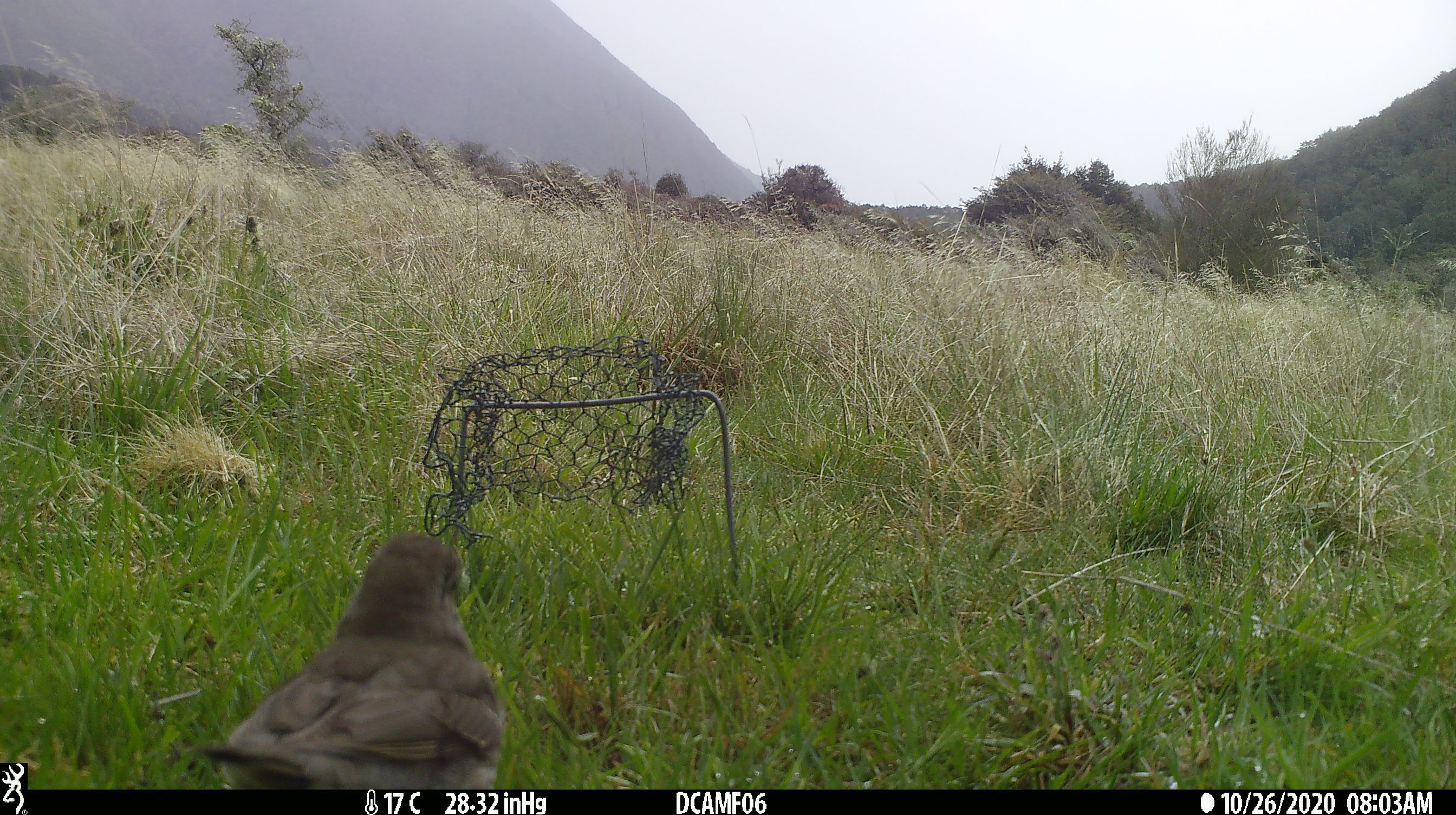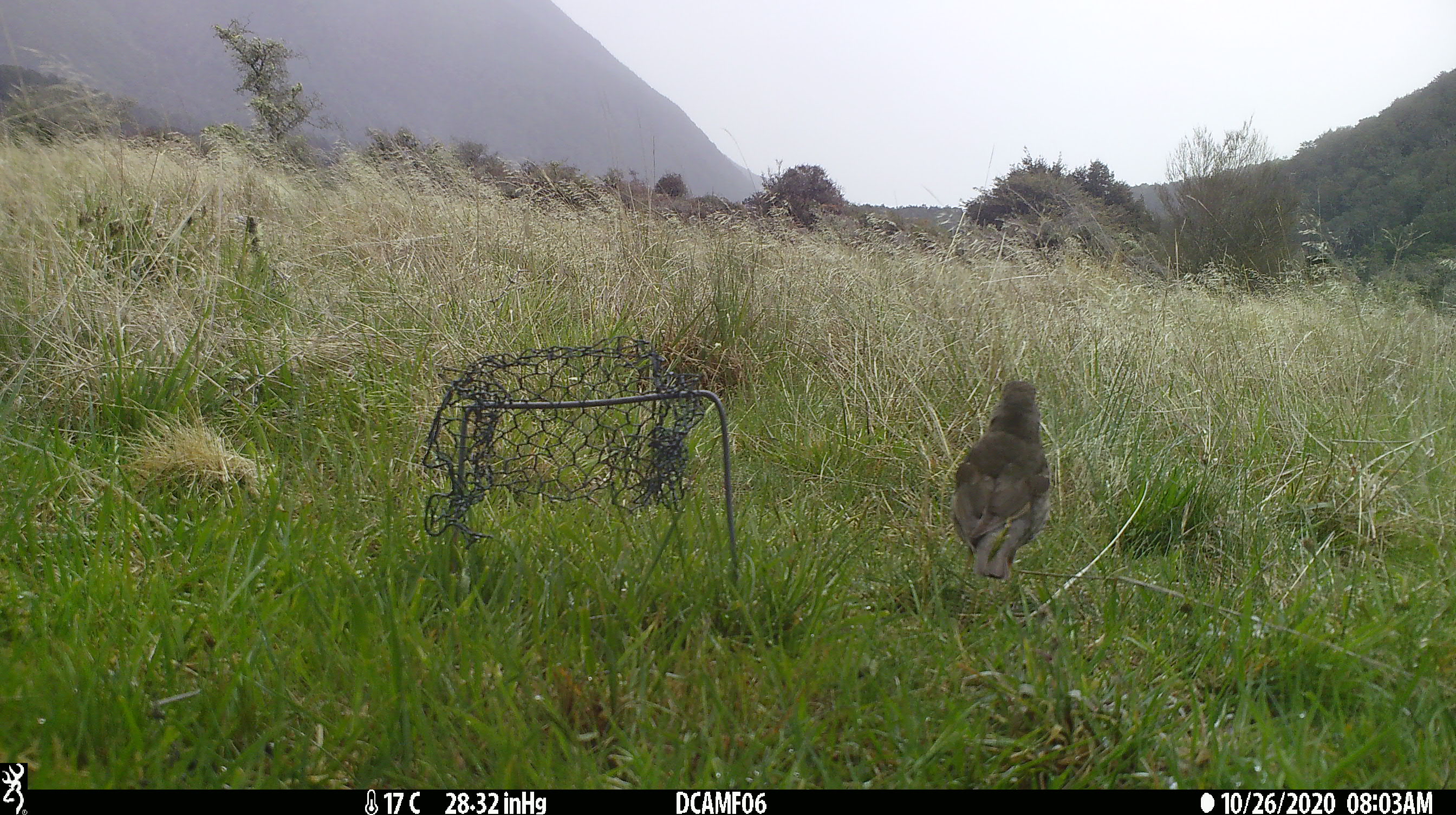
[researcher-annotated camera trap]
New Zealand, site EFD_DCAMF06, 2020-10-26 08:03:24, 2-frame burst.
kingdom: Animalia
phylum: Chordata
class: Aves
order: Passeriformes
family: Turdidae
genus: Turdus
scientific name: Turdus philomelos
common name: song thrush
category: thrush